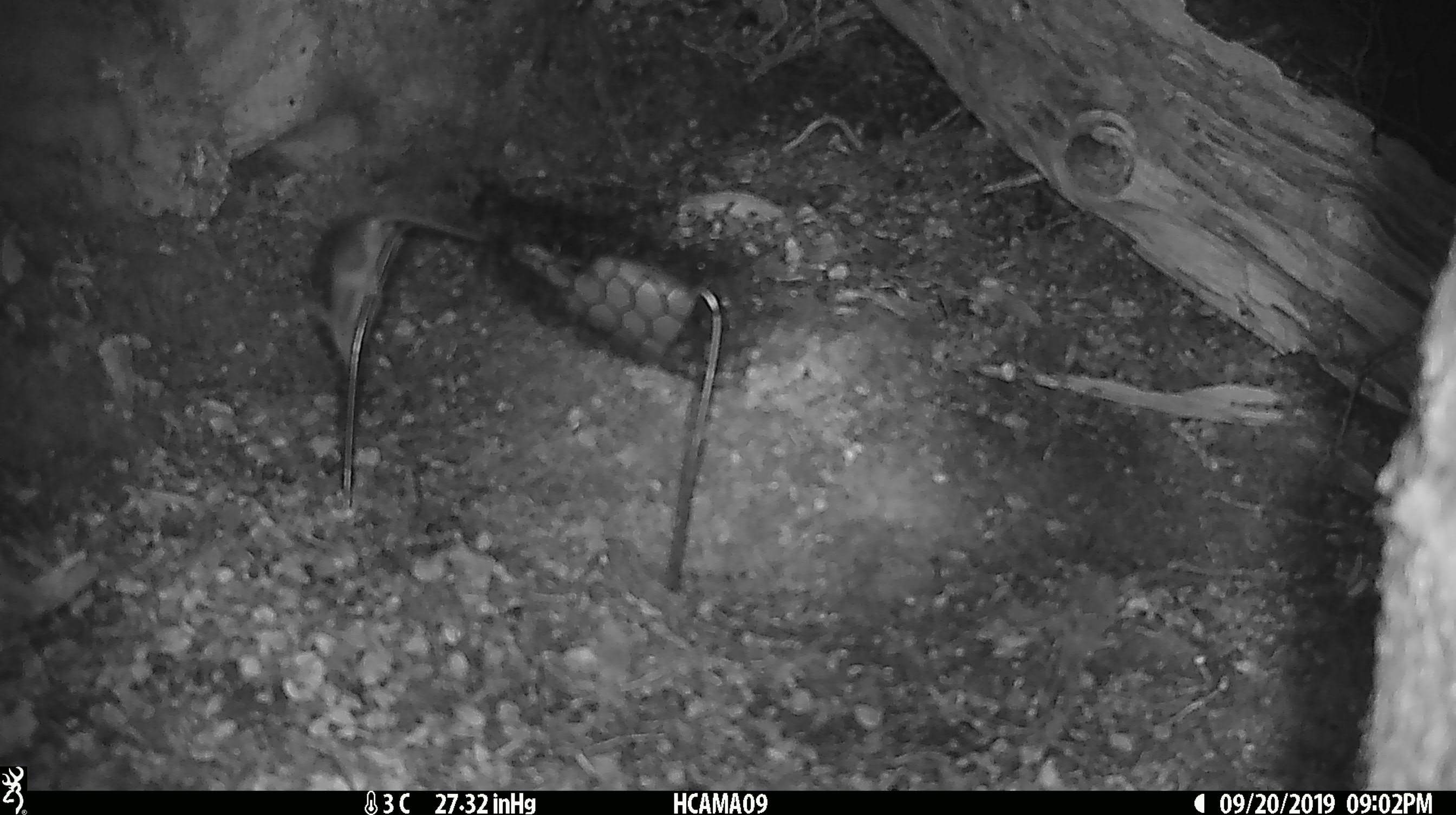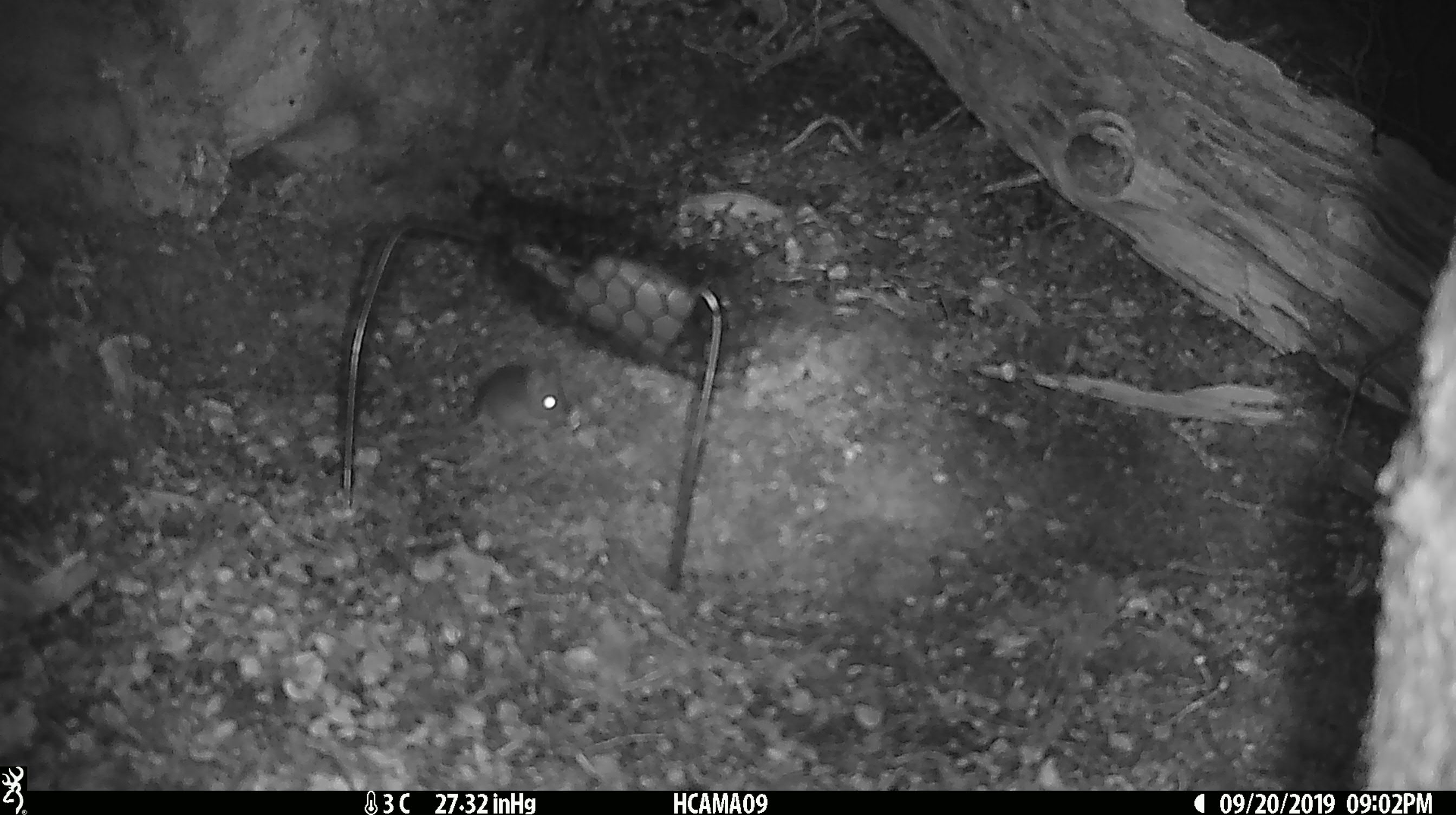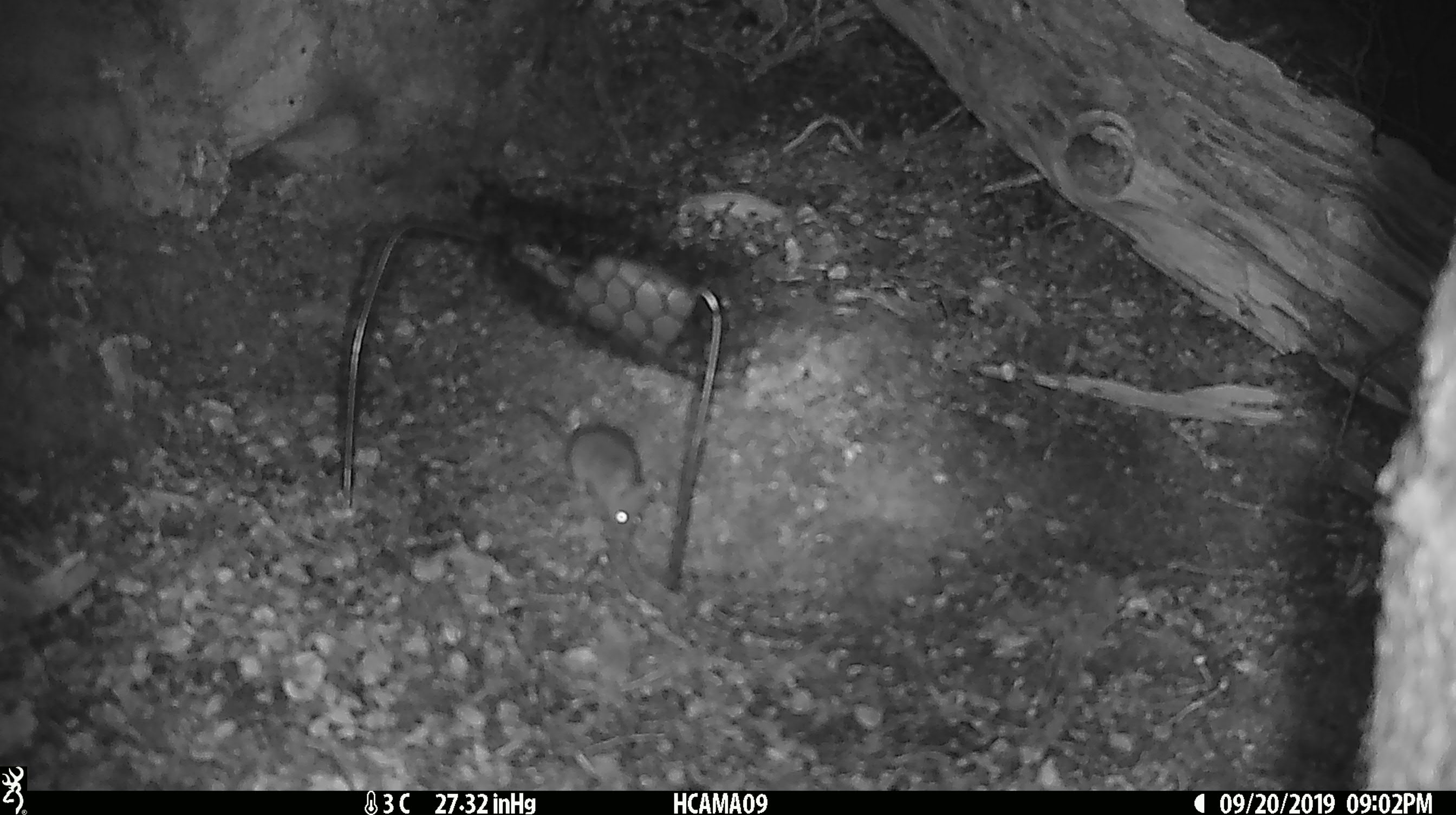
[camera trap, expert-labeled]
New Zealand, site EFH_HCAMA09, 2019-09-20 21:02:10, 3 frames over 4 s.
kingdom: Animalia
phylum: Chordata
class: Mammalia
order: Rodentia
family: Muridae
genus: Mus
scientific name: Mus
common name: mouse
Mouse (Mus).